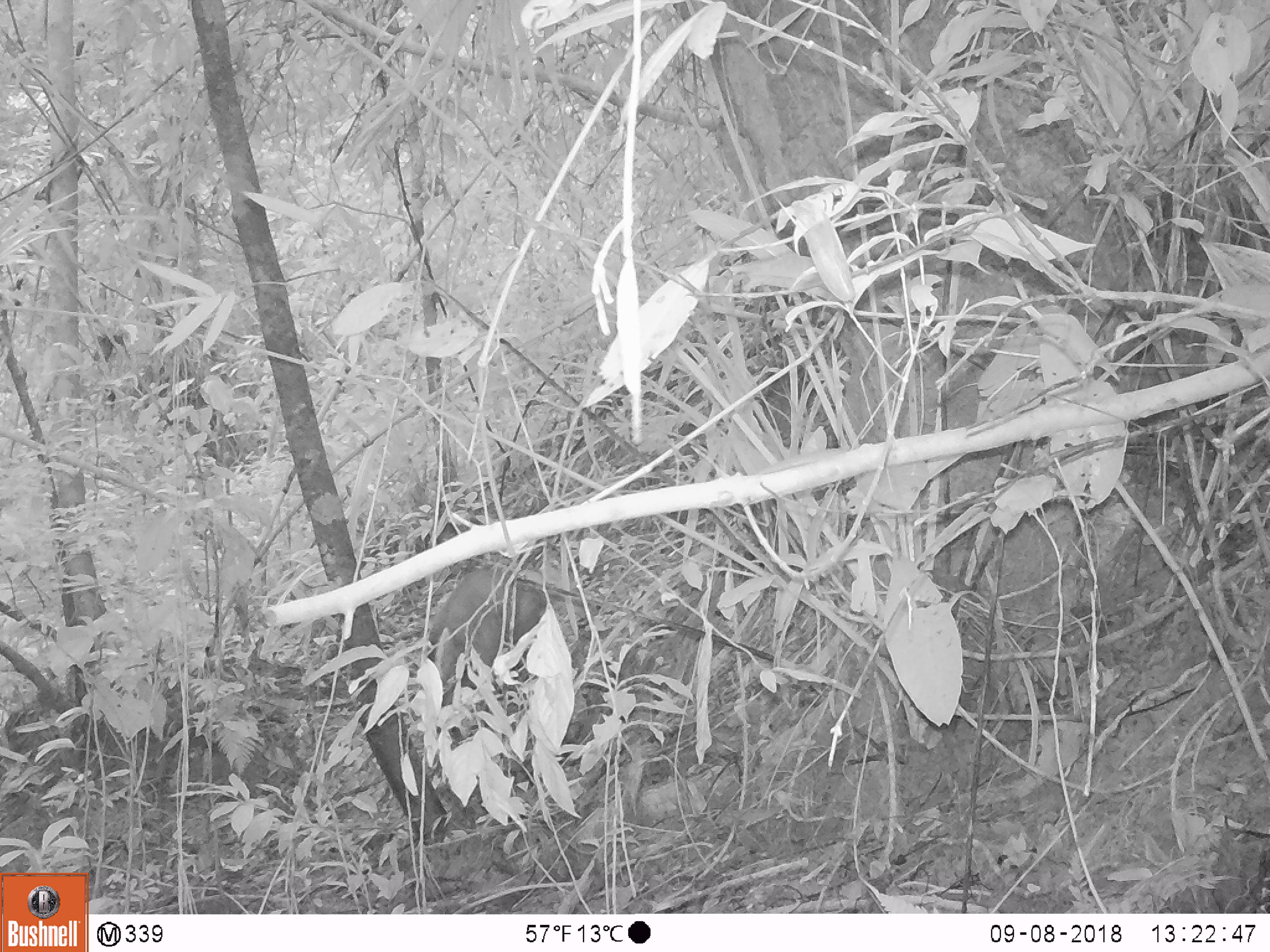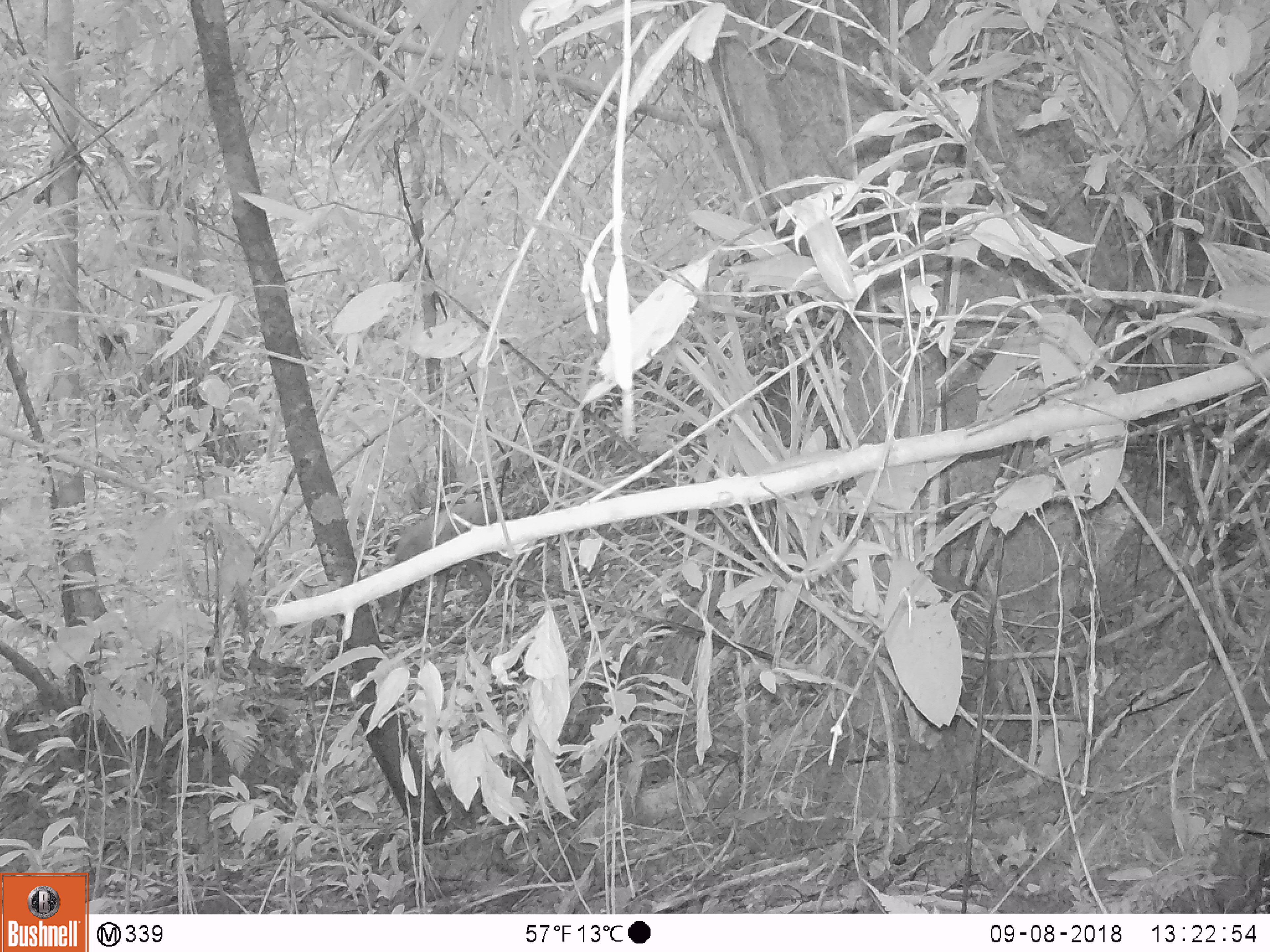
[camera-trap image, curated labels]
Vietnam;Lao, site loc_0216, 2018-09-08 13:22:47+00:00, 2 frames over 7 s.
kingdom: Animalia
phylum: Chordata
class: Mammalia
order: Artiodactyla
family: Cervidae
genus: Muntiacus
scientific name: Muntiacus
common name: muntjacs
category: unidentified muntjac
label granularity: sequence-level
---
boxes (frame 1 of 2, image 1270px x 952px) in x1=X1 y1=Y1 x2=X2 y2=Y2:
unidentified muntjac: x1=428 y1=569 x2=551 y2=744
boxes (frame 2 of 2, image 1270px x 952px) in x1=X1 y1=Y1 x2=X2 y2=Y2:
unidentified muntjac: x1=377 y1=501 x2=512 y2=628